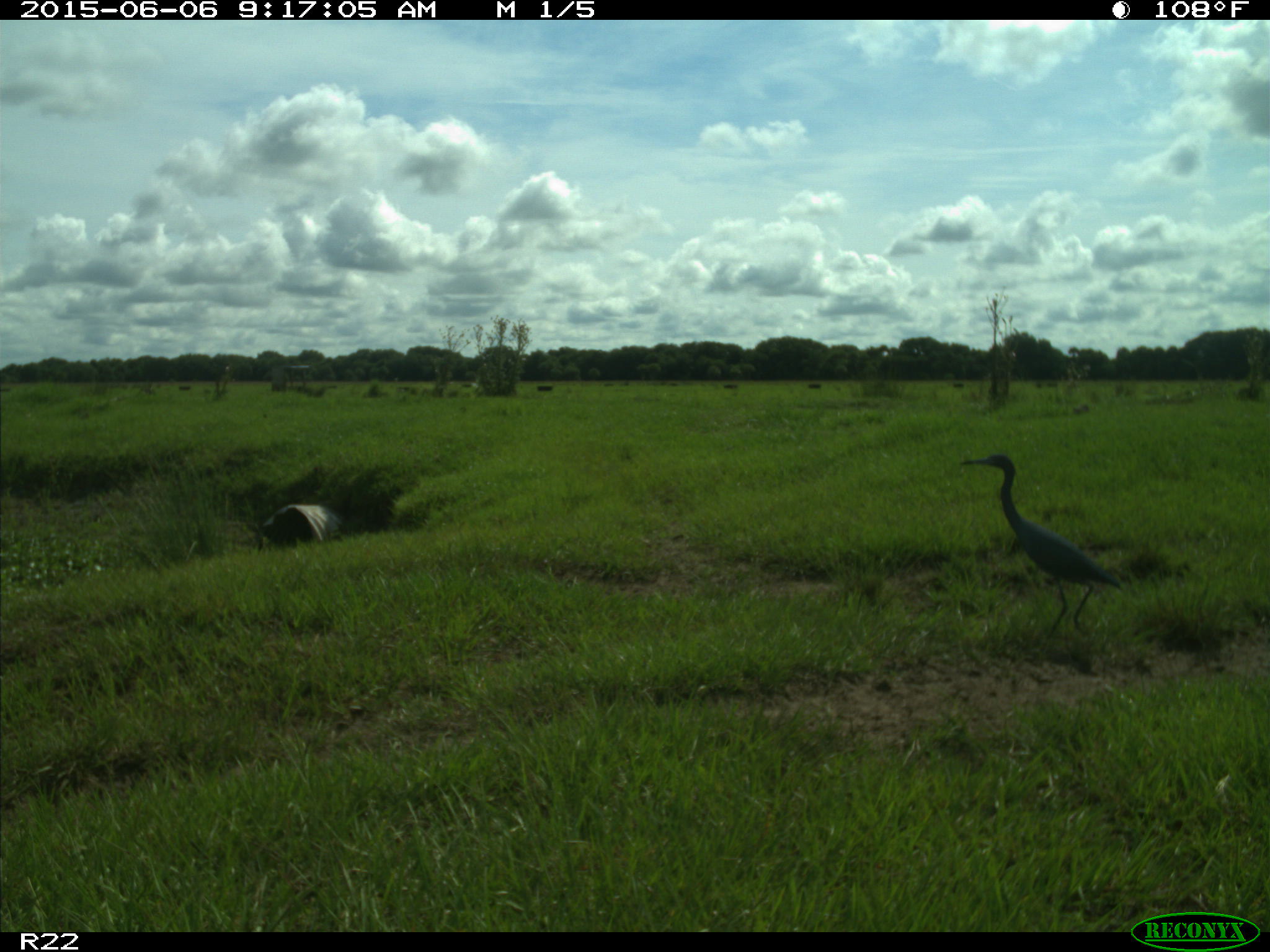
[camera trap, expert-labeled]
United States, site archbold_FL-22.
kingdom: Animalia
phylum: Chordata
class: Mammalia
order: Artiodactyla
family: Bovidae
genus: Bos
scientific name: Bos taurus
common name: domestic cow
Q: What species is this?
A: Bos taurus (domestic cow).